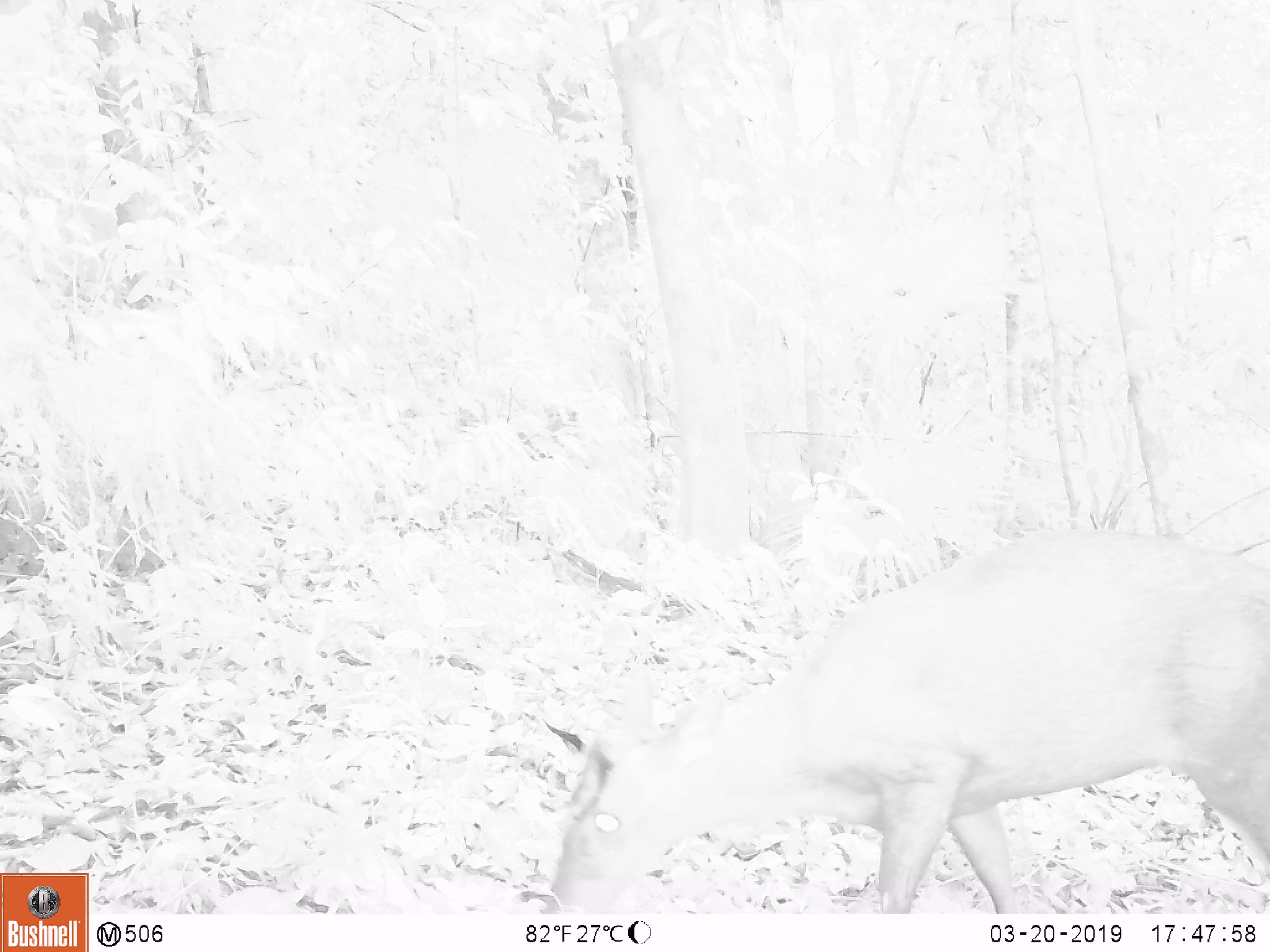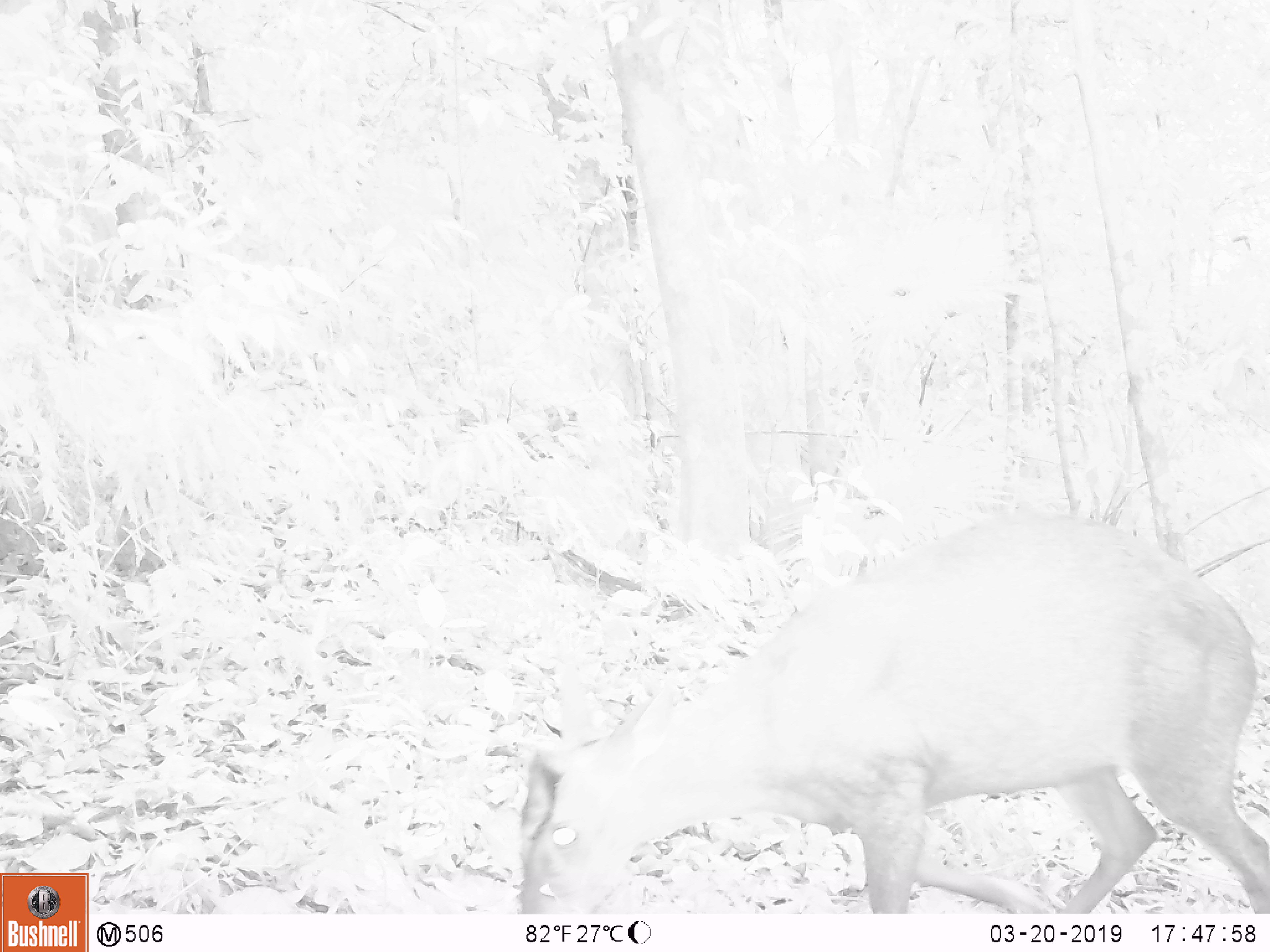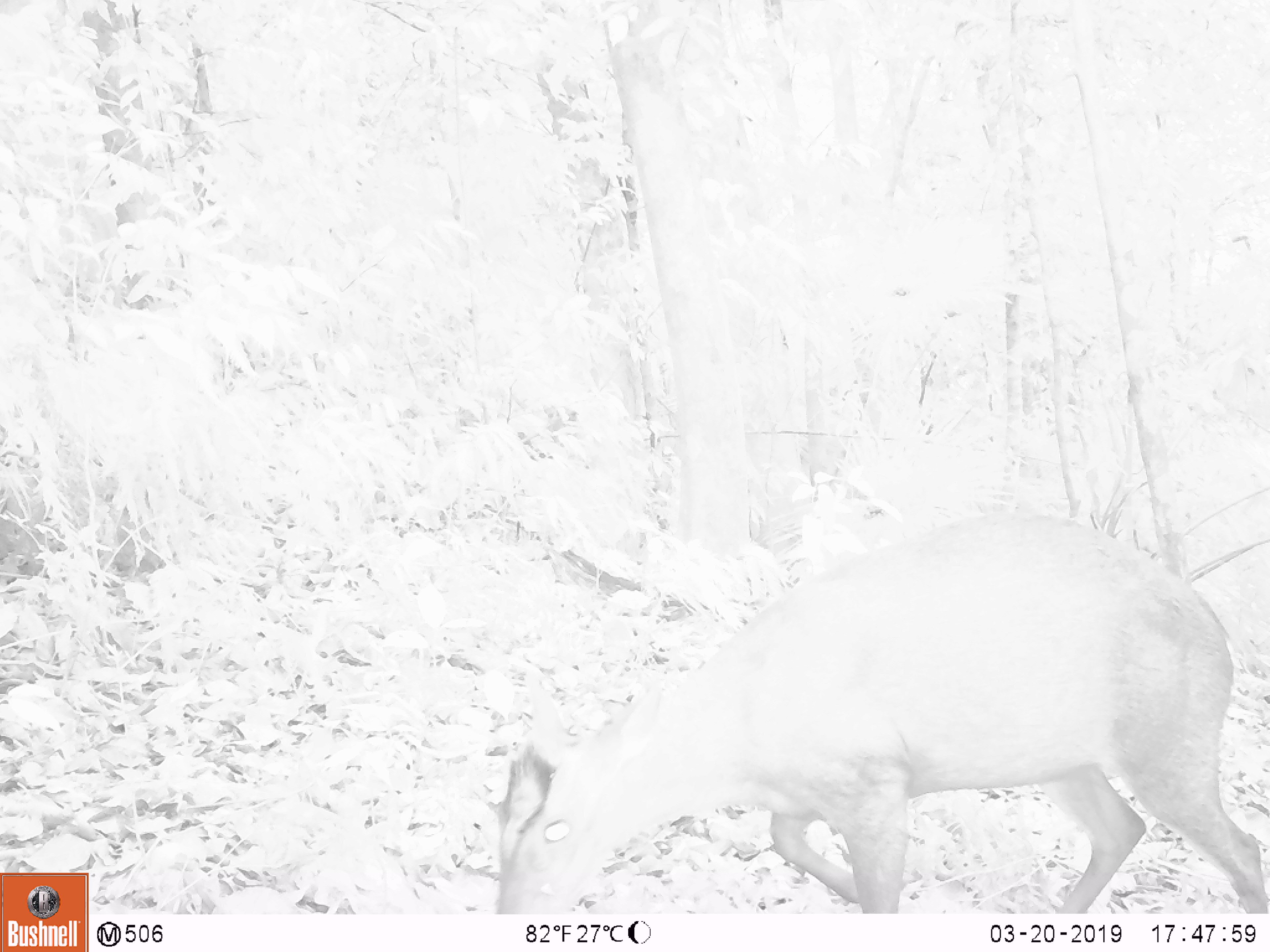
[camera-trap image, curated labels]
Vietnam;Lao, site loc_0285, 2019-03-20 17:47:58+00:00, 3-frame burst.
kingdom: Animalia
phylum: Chordata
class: Mammalia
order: Artiodactyla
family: Cervidae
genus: Muntiacus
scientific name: Muntiacus rooseveltorum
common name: roosevelt's muntjac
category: roosevelts muntjac group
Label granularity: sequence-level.